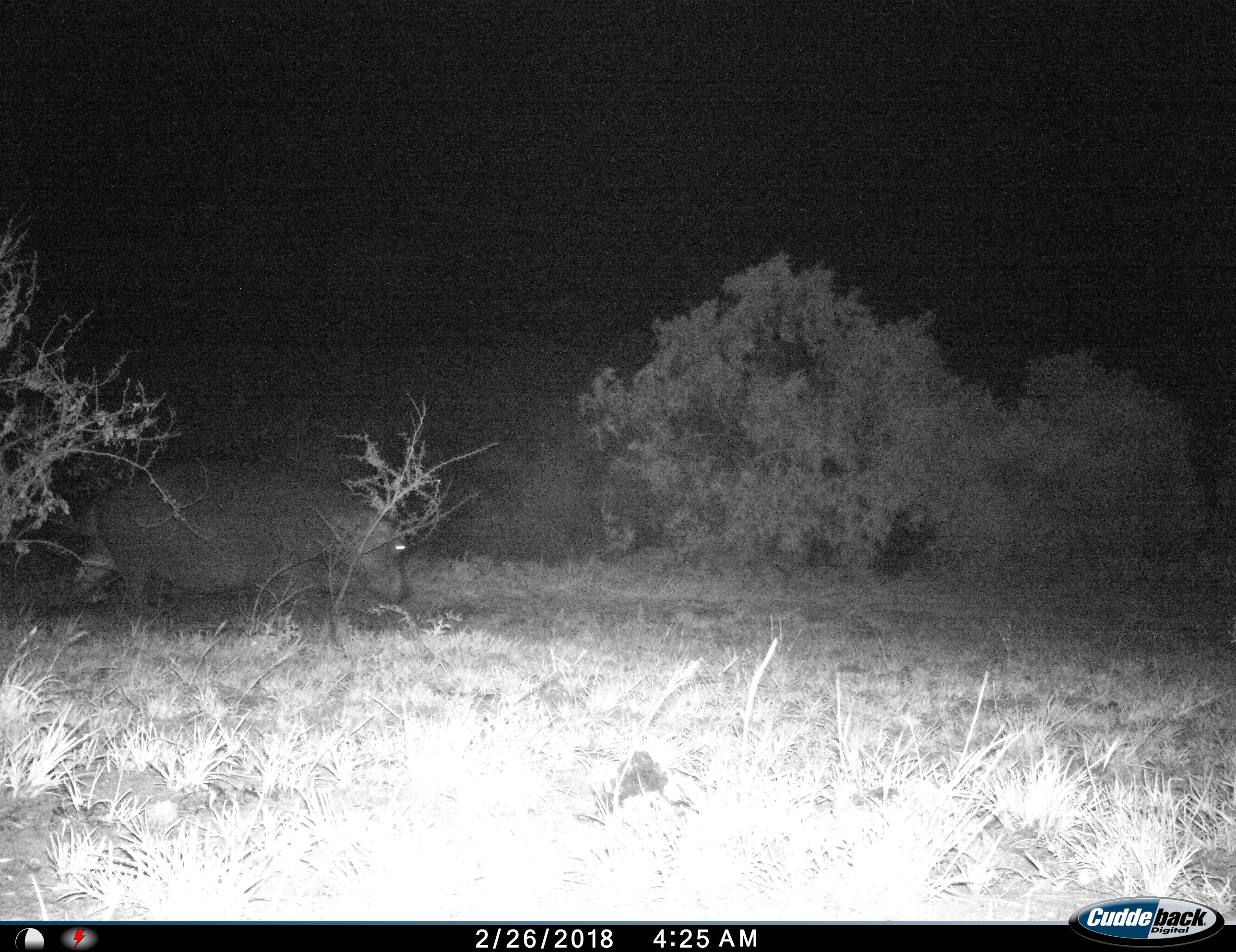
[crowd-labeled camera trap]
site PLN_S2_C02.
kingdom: Animalia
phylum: Chordata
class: Mammalia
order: Artiodactyla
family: Hippopotamidae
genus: Hippopotamus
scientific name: Hippopotamus amphibius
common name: hippopotamus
Hippopotamus (Hippopotamus amphibius), count 1. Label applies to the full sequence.